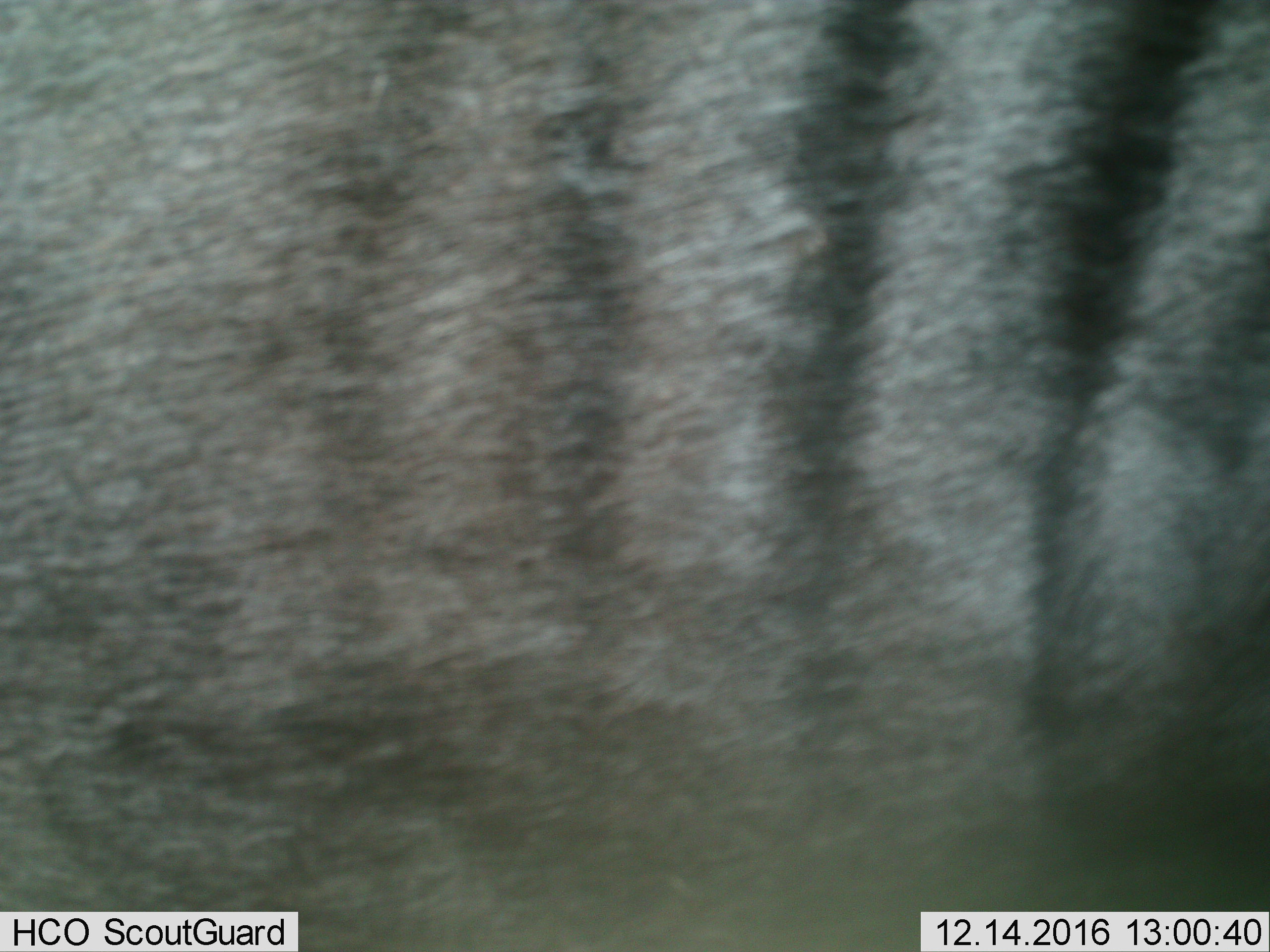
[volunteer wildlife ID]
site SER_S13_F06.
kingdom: Animalia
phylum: Chordata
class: Mammalia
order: Artiodactyla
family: Bovidae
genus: Connochaetes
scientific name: Connochaetes taurinus taurinus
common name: blue wildebeest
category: wildebeestblue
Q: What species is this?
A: Wildebeestblue (blue wildebeest) (Connochaetes taurinus taurinus).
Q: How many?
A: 1.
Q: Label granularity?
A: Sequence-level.